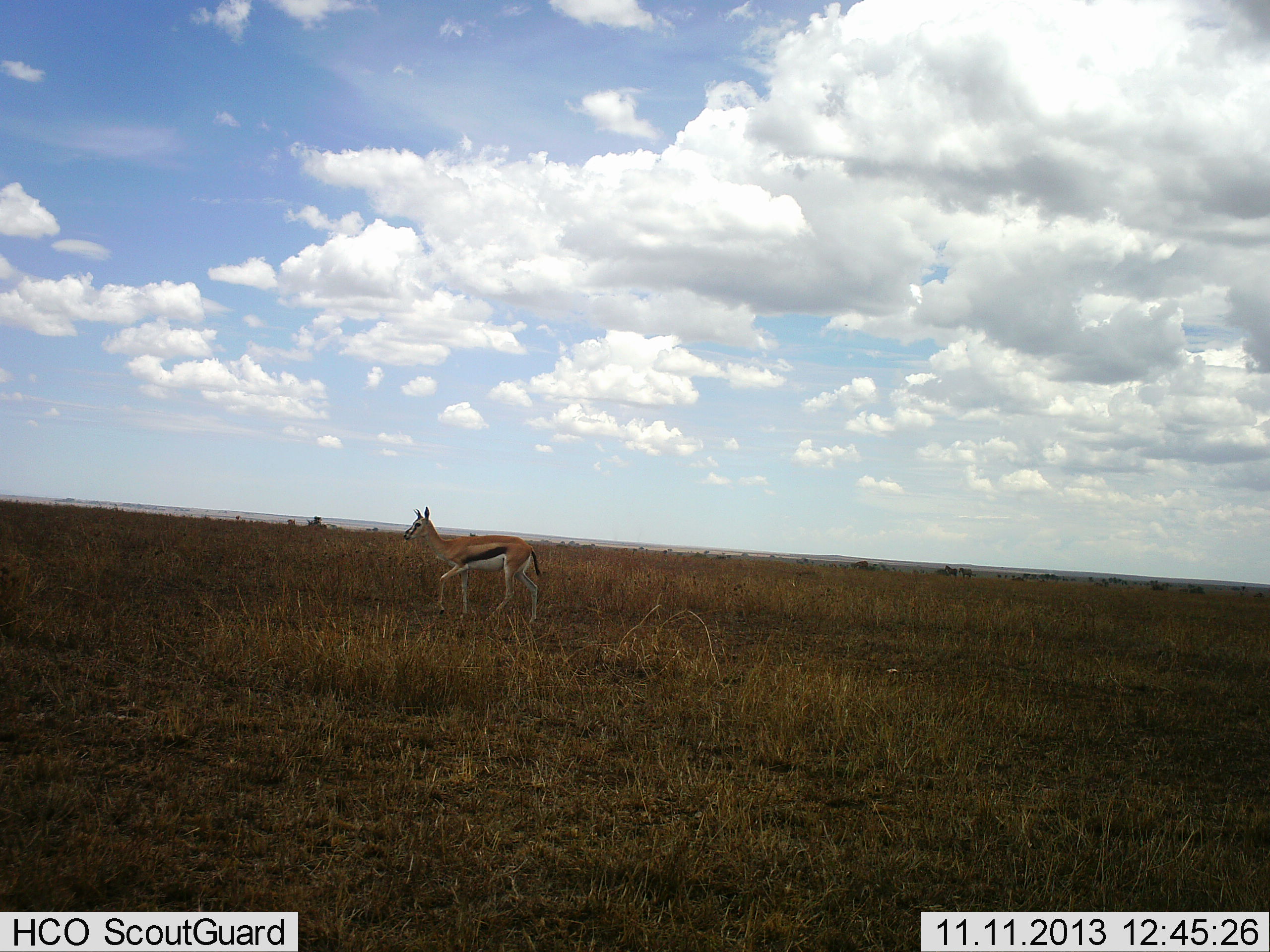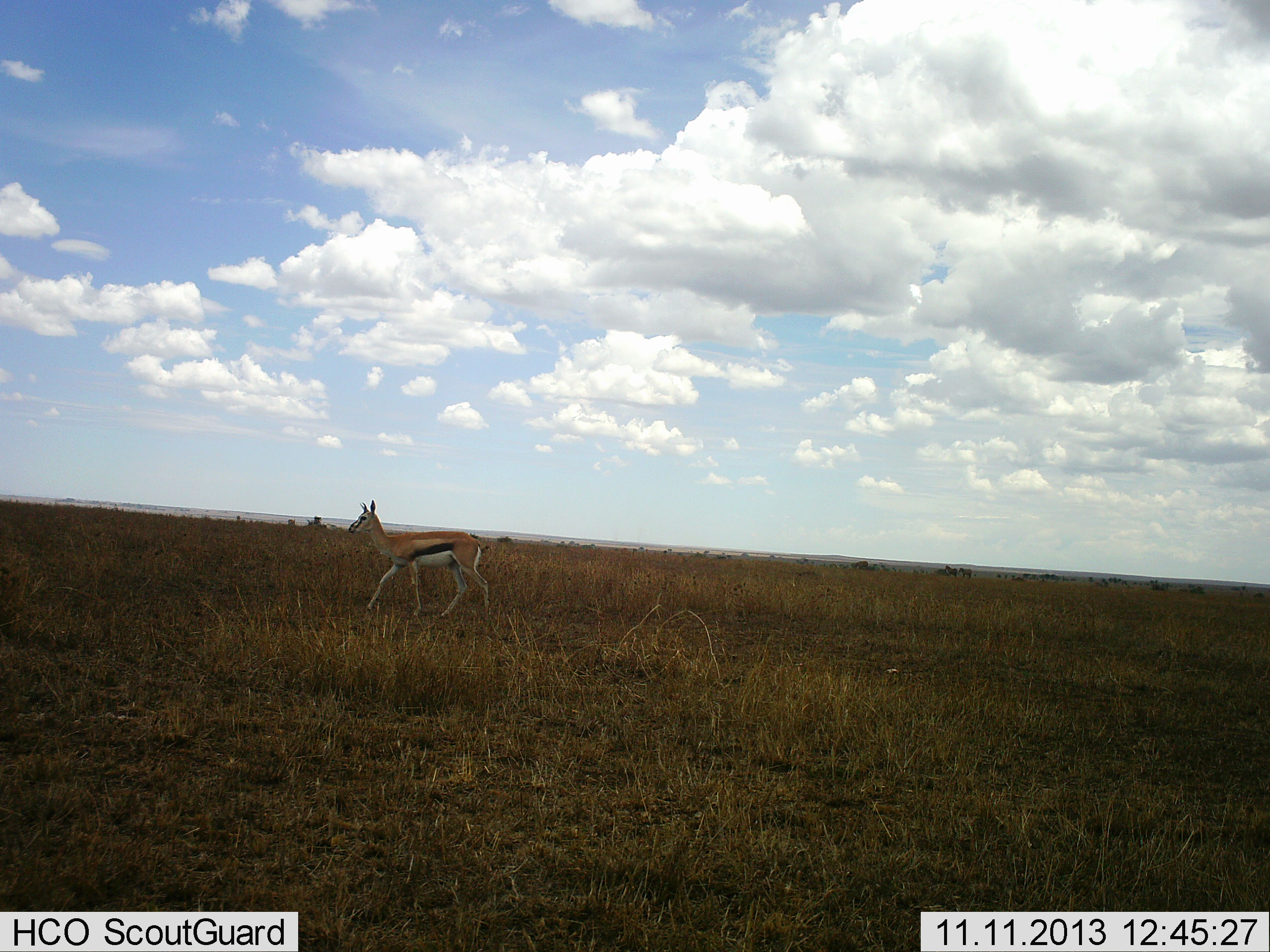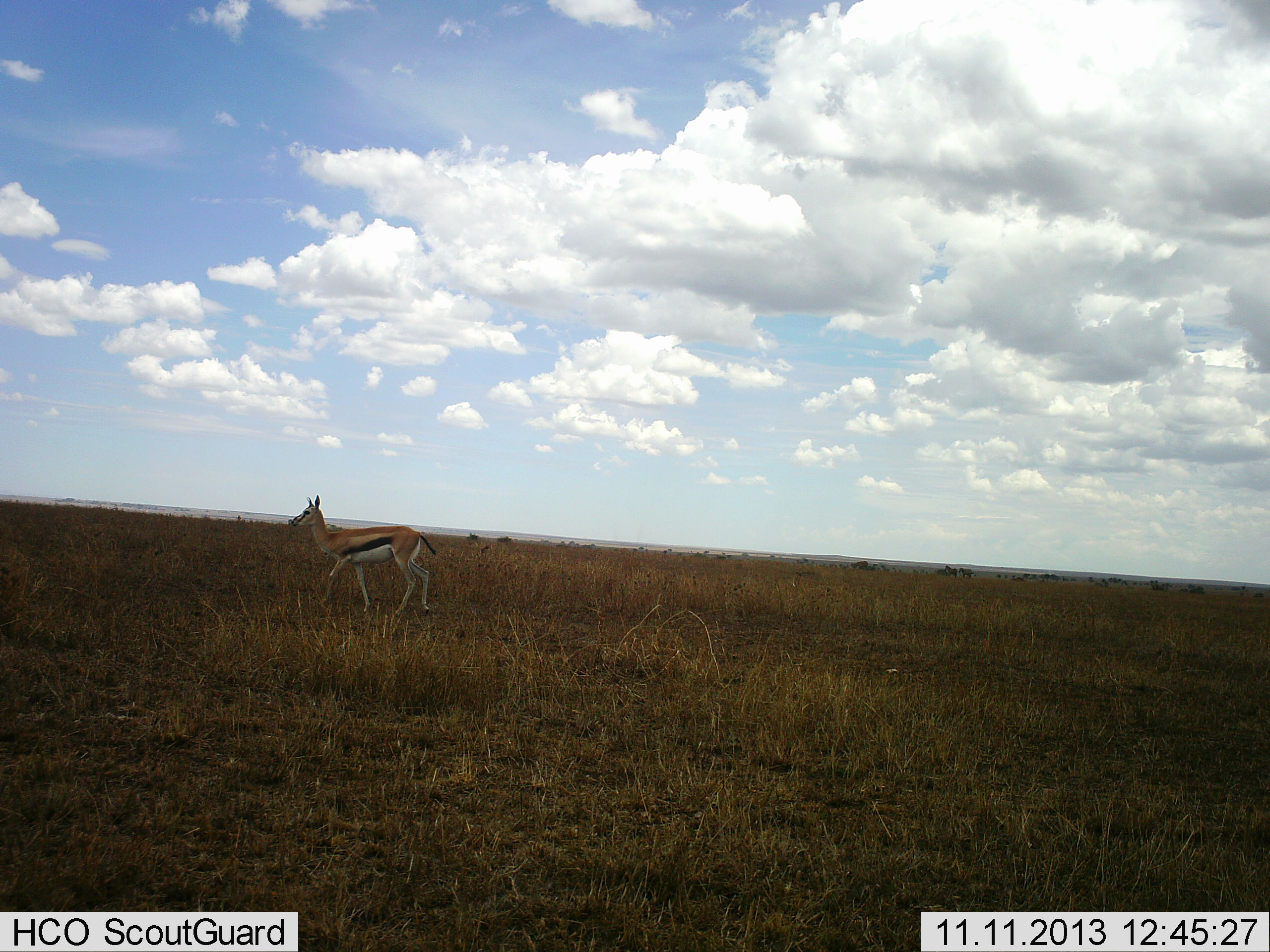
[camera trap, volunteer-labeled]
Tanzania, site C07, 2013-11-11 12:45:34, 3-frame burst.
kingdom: Animalia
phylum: Chordata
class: Mammalia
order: Artiodactyla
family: Bovidae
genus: Eudorcas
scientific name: Eudorcas thomsonii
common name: thomson's gazelle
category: gazellethomsons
Gazellethomsons (thomson's gazelle) (Eudorcas thomsonii), count 1. Behavior (volunteer vote fractions): standing 10%, resting 0%, moving 90%, interacting 0%. Young present (vote fraction): 0%. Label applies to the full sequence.